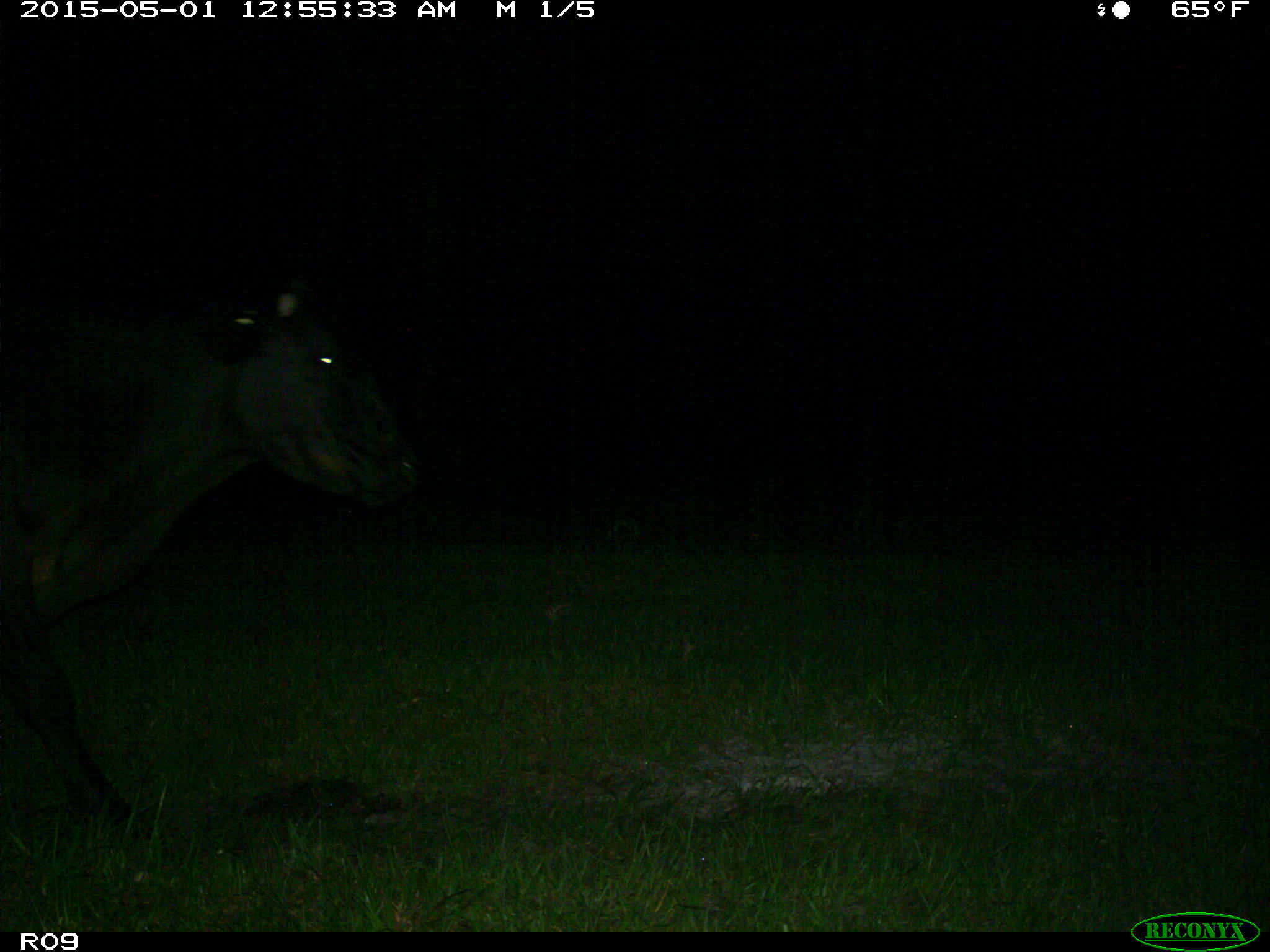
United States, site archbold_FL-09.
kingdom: Animalia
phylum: Chordata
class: Mammalia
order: Artiodactyla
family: Bovidae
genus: Bos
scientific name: Bos taurus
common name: domestic cow